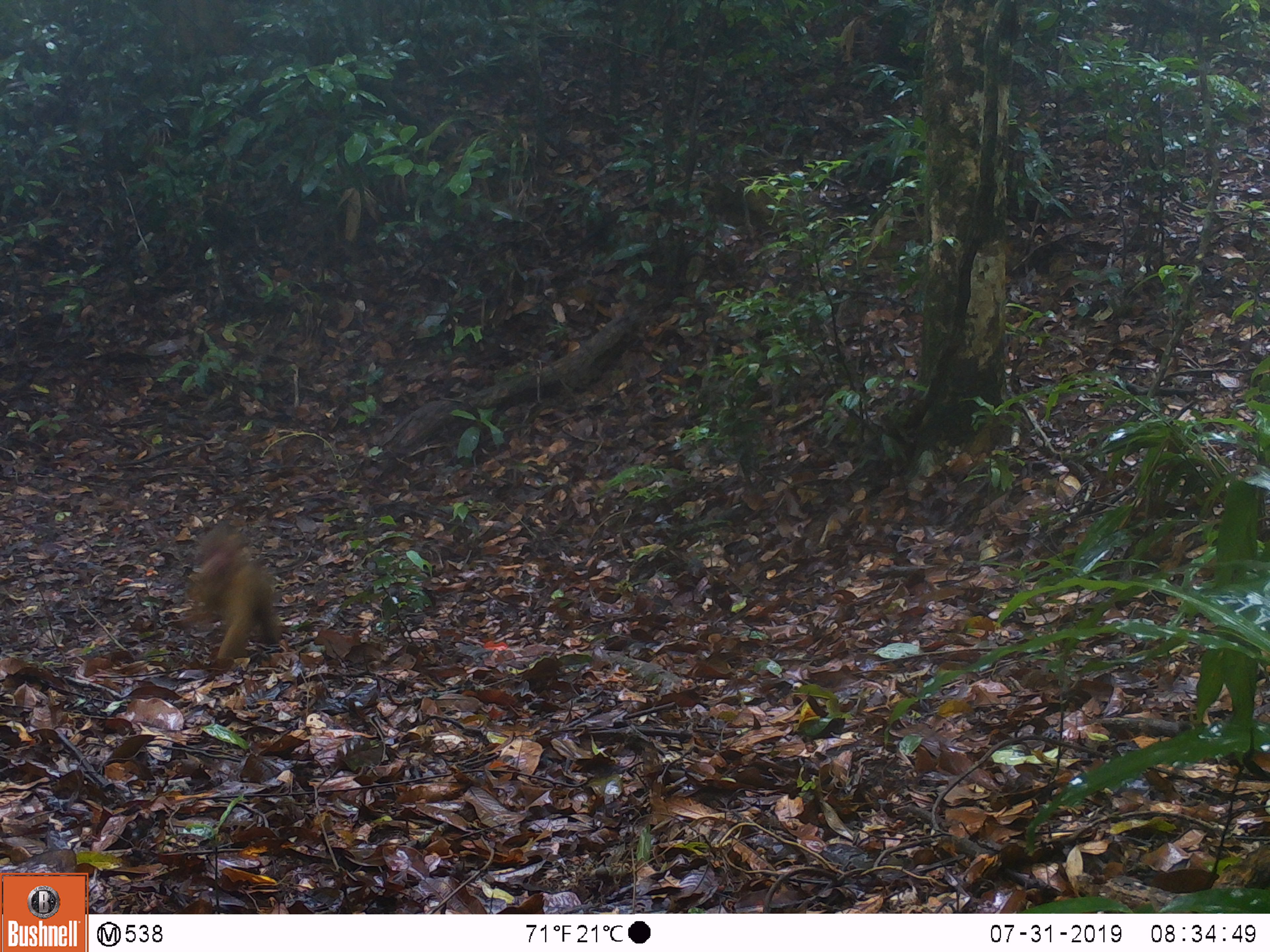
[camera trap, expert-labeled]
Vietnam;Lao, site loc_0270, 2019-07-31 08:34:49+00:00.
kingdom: Animalia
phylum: Chordata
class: Mammalia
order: Primates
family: Cercopithecidae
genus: Macaca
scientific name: Macaca arctoides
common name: stump-tailed macaque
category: stump tailed macaque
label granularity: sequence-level